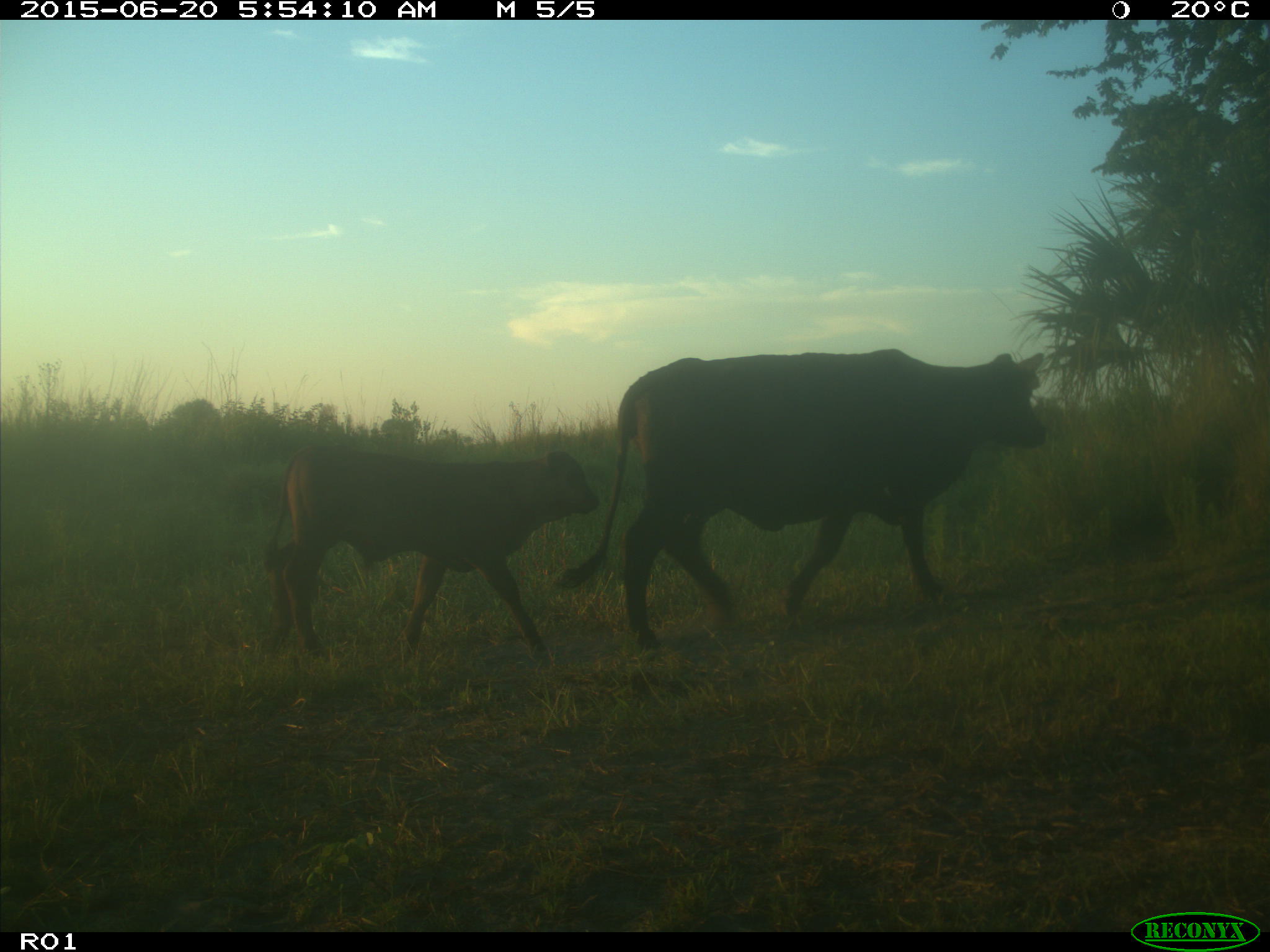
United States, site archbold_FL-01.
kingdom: Animalia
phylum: Chordata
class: Mammalia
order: Artiodactyla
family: Bovidae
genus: Bos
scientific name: Bos taurus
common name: domestic cow